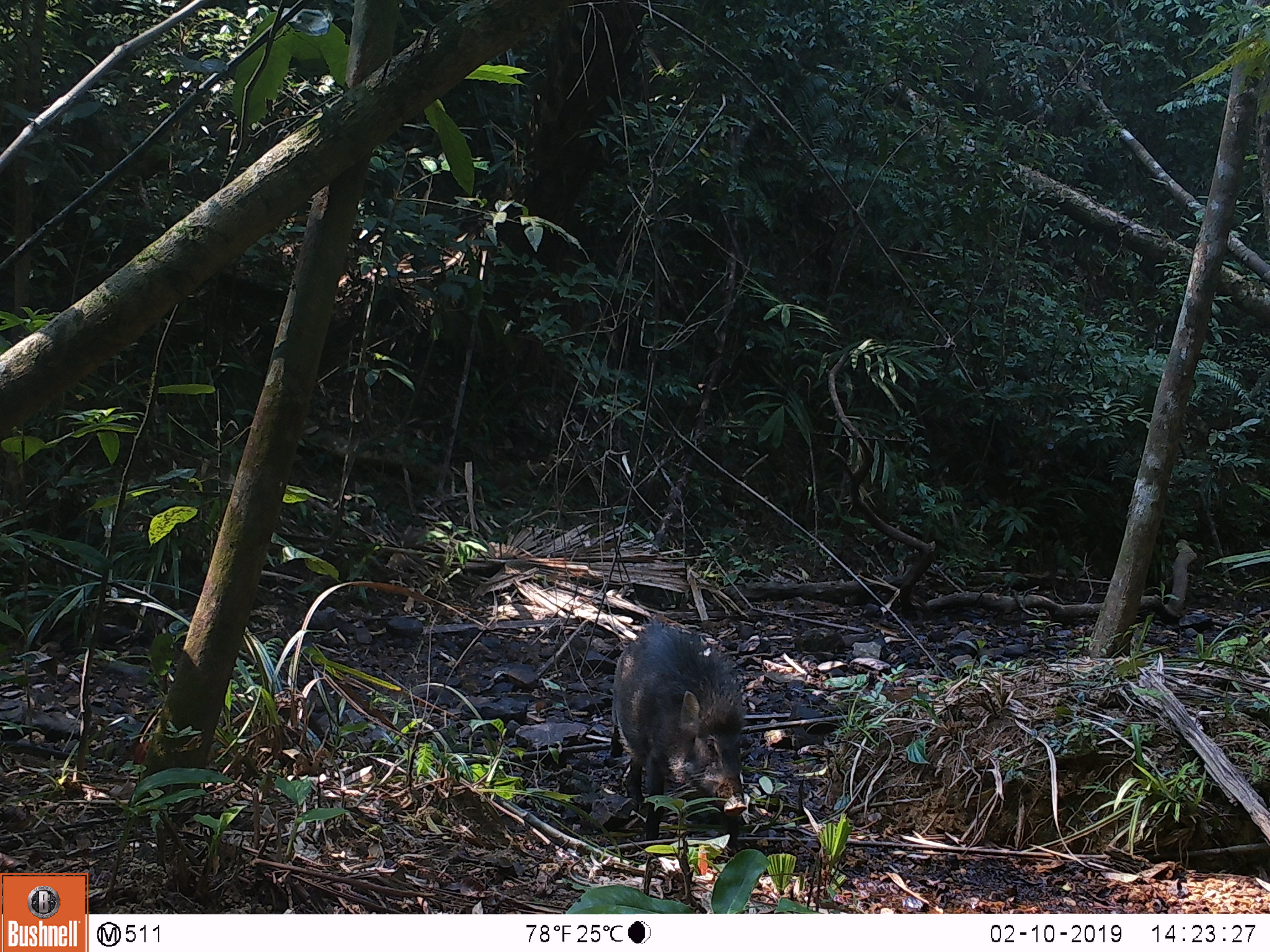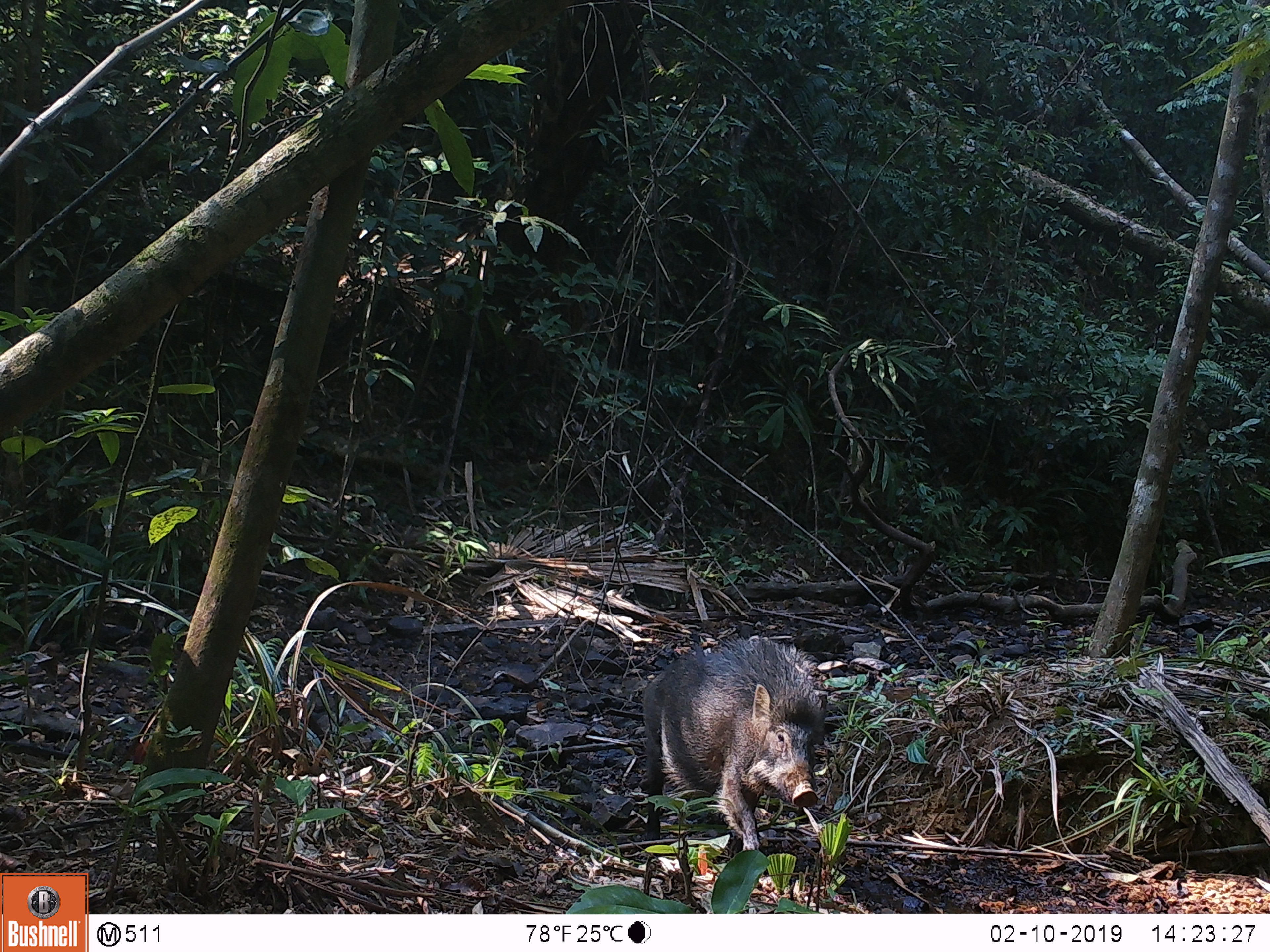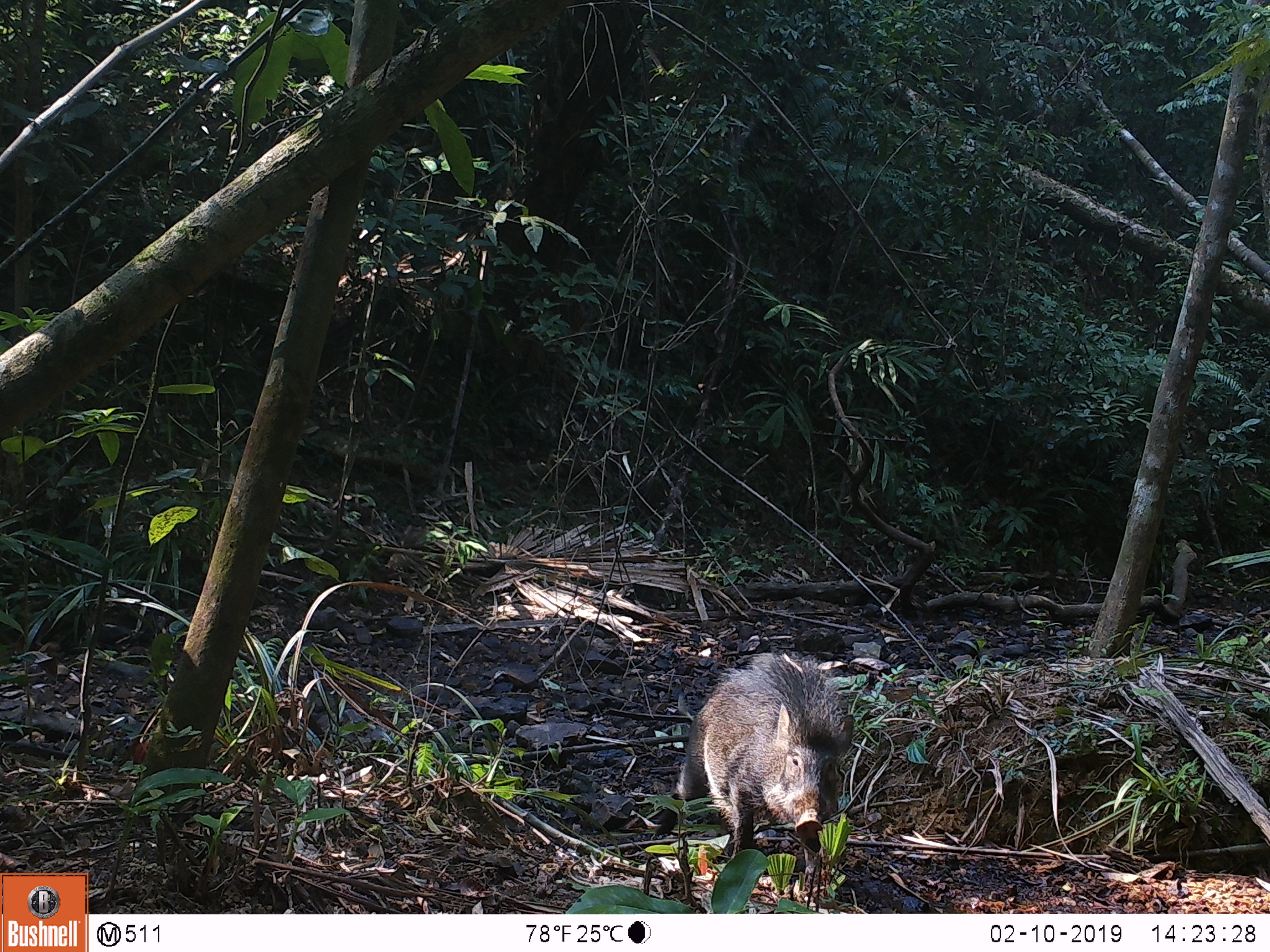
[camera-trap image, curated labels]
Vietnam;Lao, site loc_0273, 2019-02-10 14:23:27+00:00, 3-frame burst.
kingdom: Animalia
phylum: Chordata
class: Mammalia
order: Artiodactyla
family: Suidae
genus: Sus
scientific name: Sus scrofa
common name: eurasian wild pig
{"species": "eurasian wild pig (Sus scrofa)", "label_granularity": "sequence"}